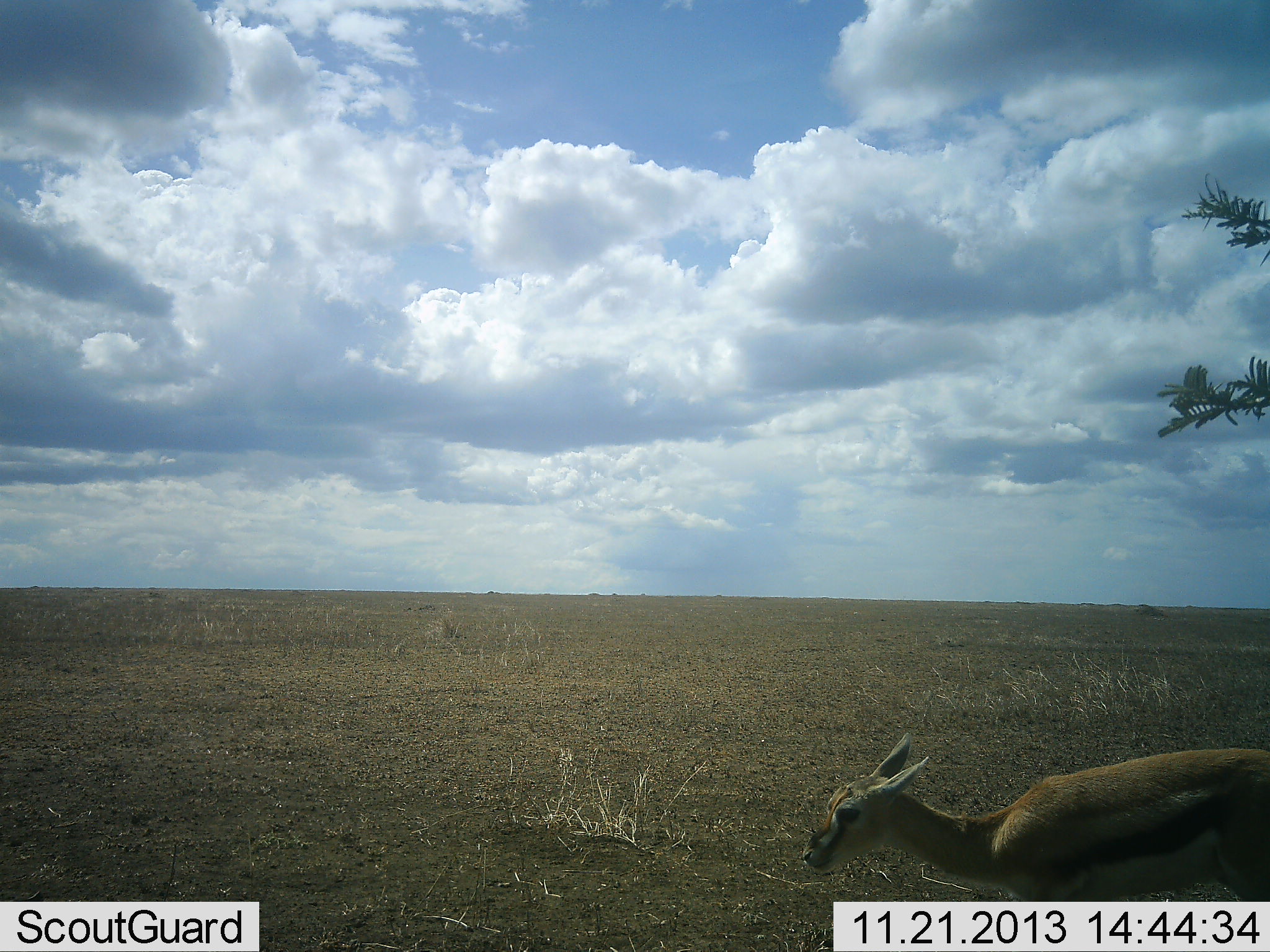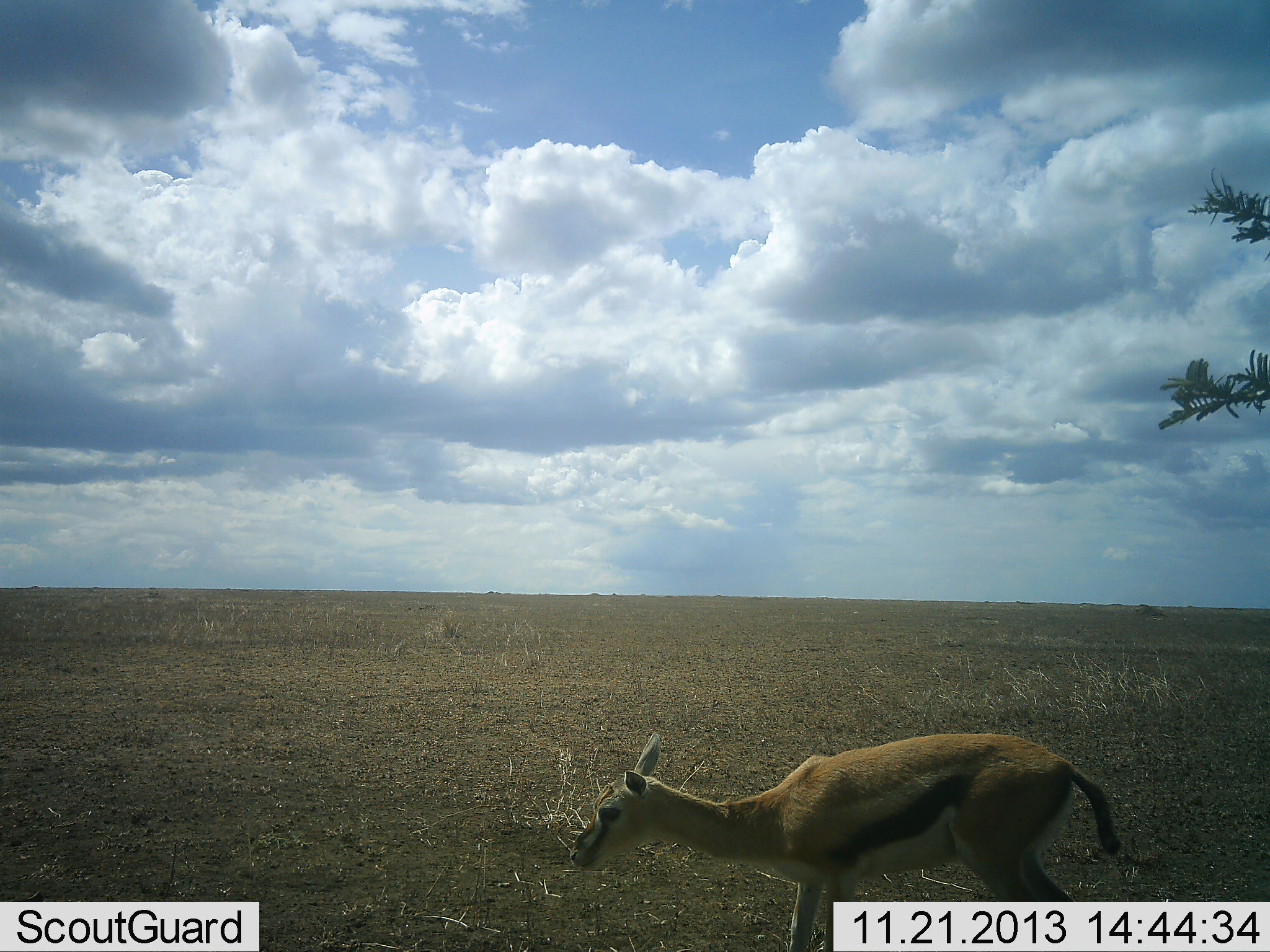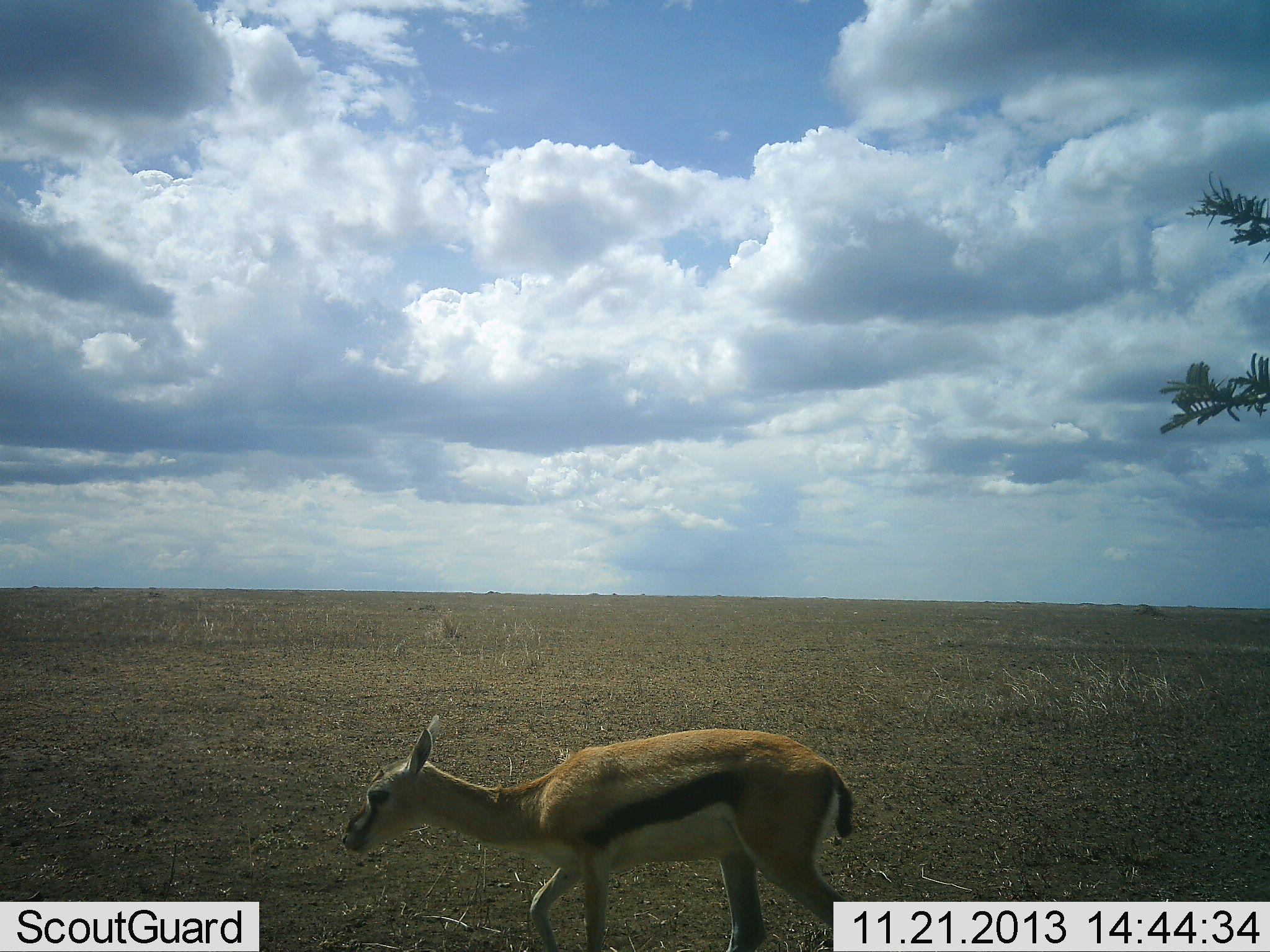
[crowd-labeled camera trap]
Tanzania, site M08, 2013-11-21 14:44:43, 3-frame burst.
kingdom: Animalia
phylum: Chordata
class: Mammalia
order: Artiodactyla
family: Bovidae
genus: Eudorcas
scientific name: Eudorcas thomsonii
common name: thomson's gazelle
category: gazellethomsons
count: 1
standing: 0%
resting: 0%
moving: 100%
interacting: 0%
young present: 0%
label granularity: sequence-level